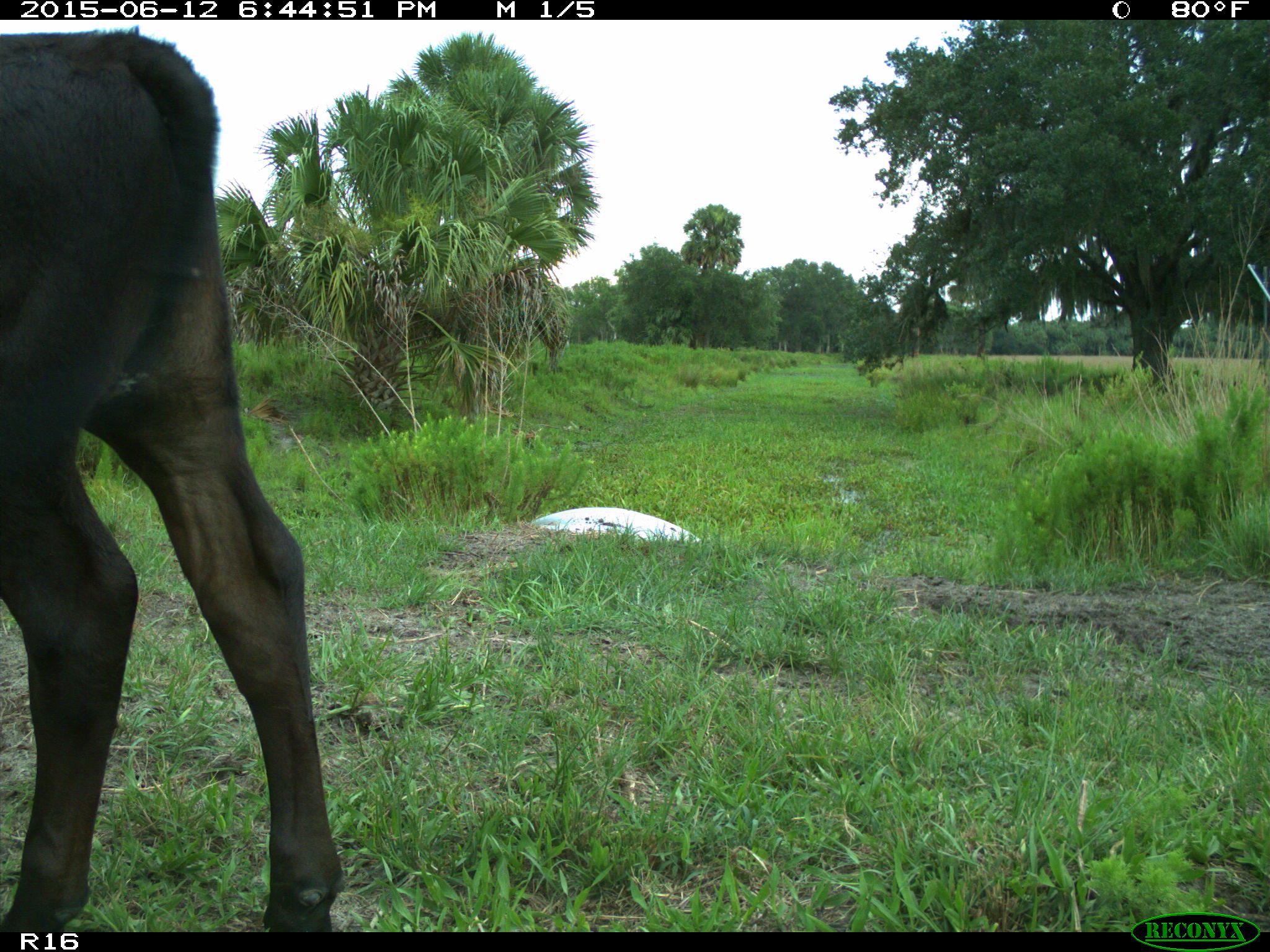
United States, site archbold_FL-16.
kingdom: Animalia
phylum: Chordata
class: Mammalia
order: Artiodactyla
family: Bovidae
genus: Bos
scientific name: Bos taurus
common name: domestic cow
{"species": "Bos taurus (domestic cow)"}